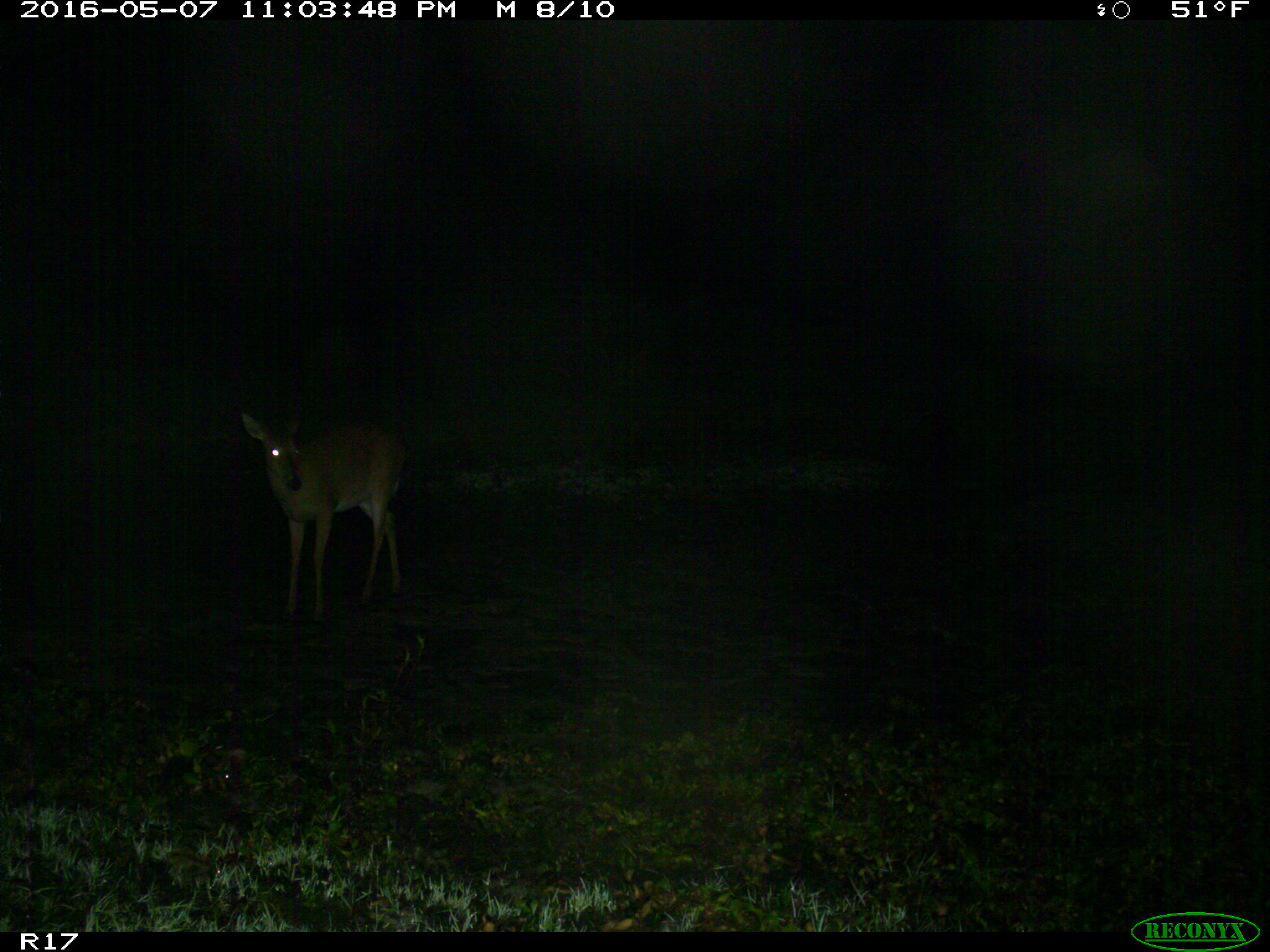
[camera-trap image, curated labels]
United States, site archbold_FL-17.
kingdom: Animalia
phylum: Chordata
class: Mammalia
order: Artiodactyla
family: Cervidae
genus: Odocoileus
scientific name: Odocoileus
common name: deer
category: unidentified deer